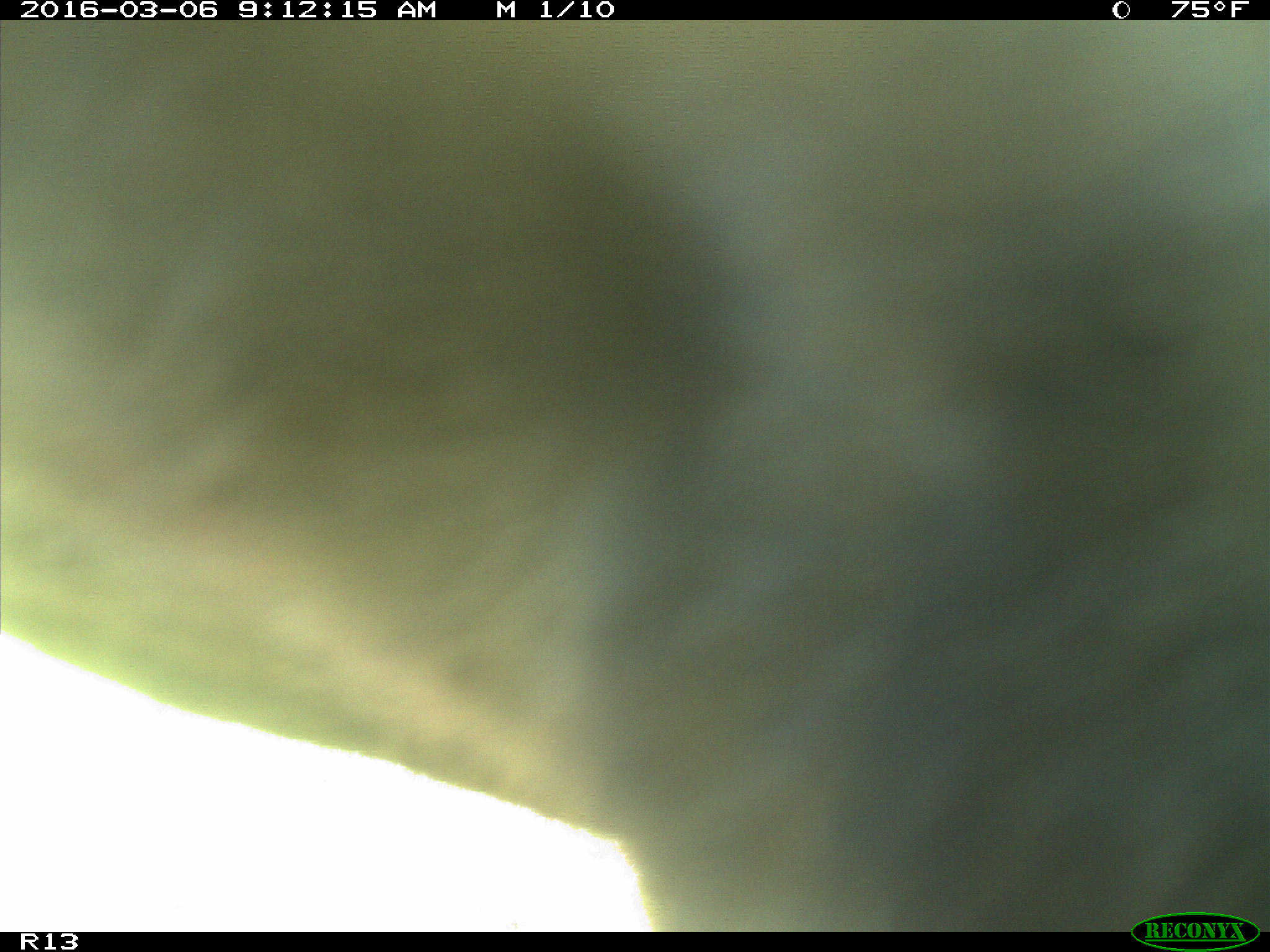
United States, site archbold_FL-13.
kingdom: Animalia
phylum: Chordata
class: Mammalia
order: Artiodactyla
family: Bovidae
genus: Bos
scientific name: Bos taurus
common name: domestic cow